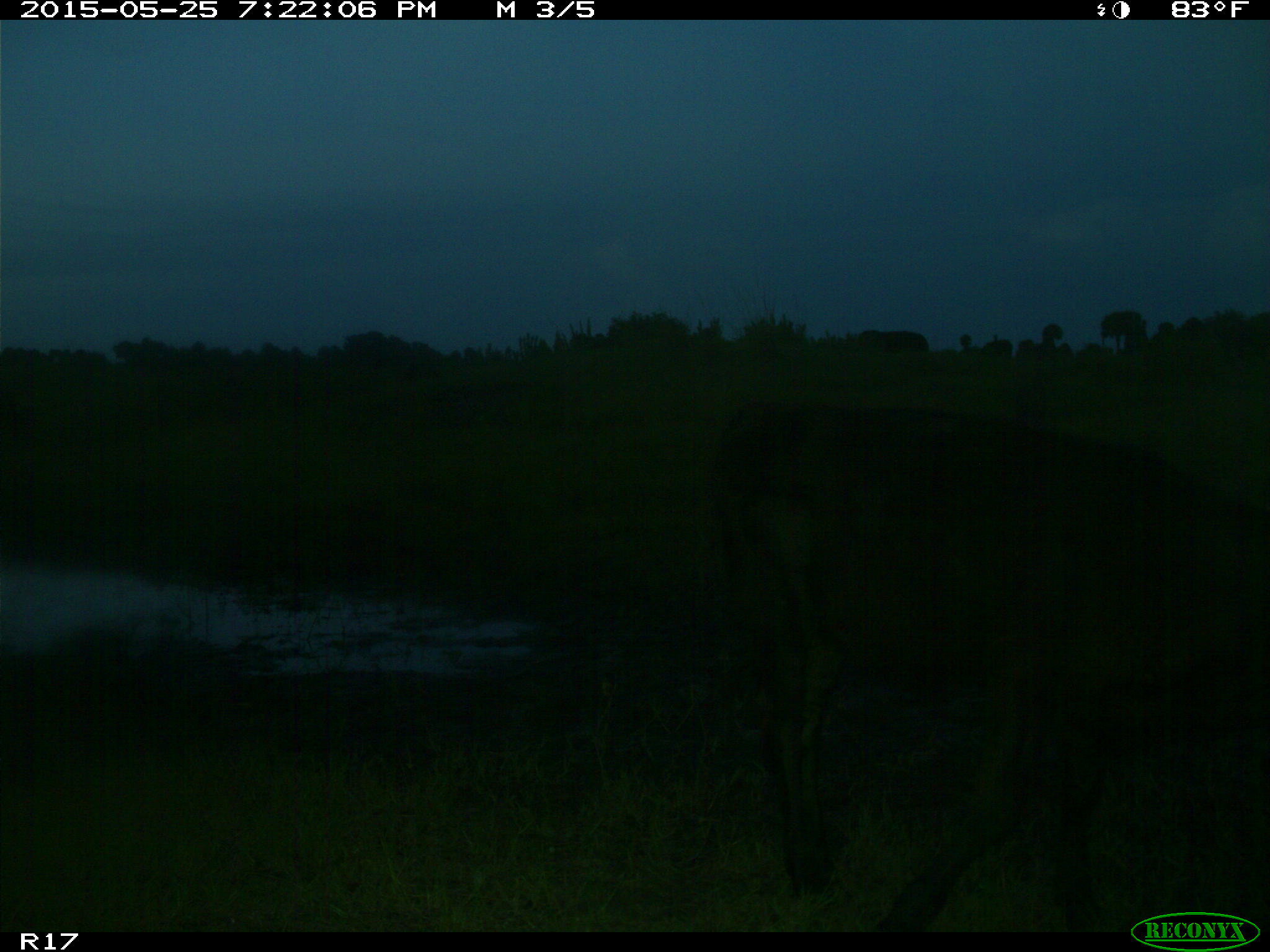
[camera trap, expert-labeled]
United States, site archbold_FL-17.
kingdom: Animalia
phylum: Chordata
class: Mammalia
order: Artiodactyla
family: Bovidae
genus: Bos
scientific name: Bos taurus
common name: domestic cow